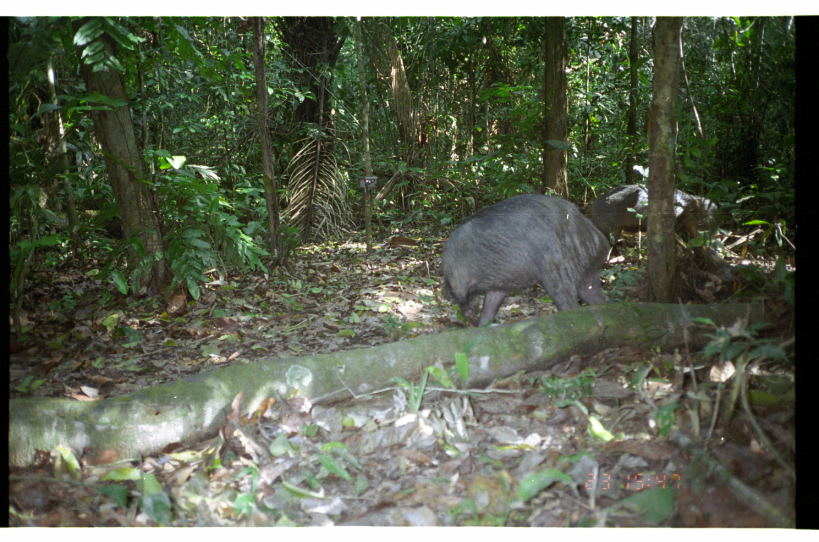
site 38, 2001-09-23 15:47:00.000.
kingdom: Animalia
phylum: Chordata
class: Mammalia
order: Artiodactyla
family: Tayassuidae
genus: Tayassu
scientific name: Tayassu pecari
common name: white-lipped peccary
Tayassu pecari (white-lipped peccary).